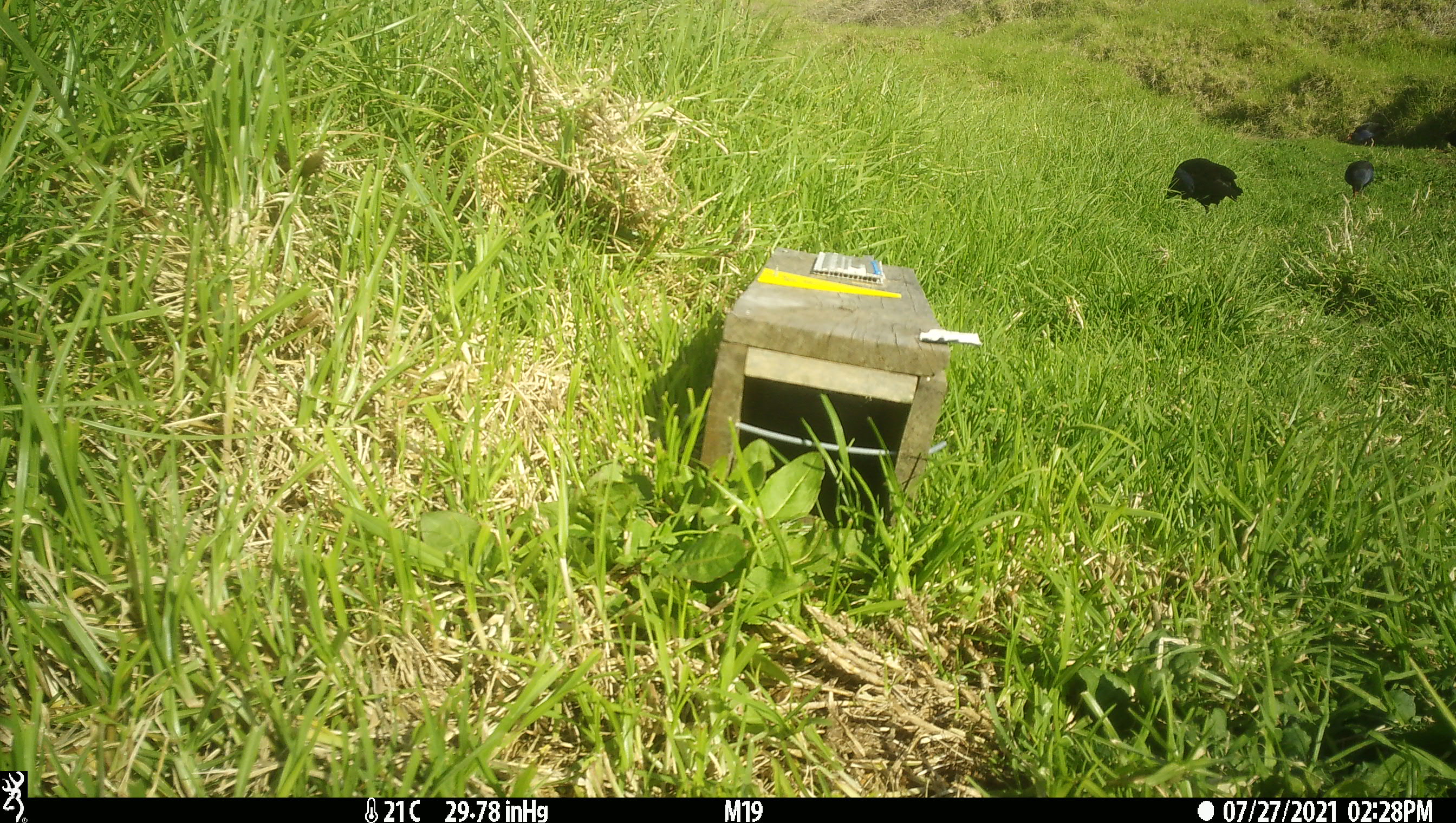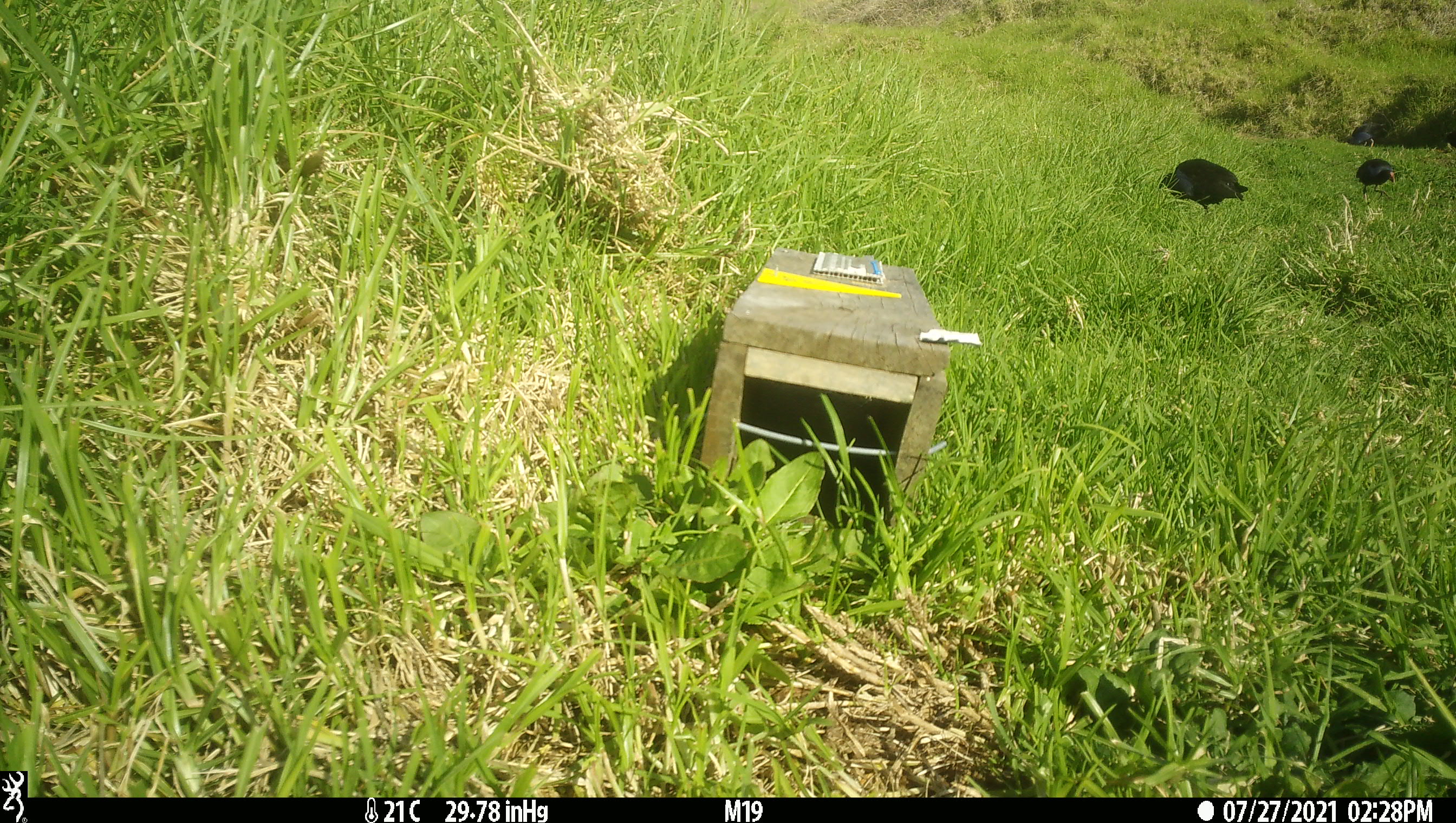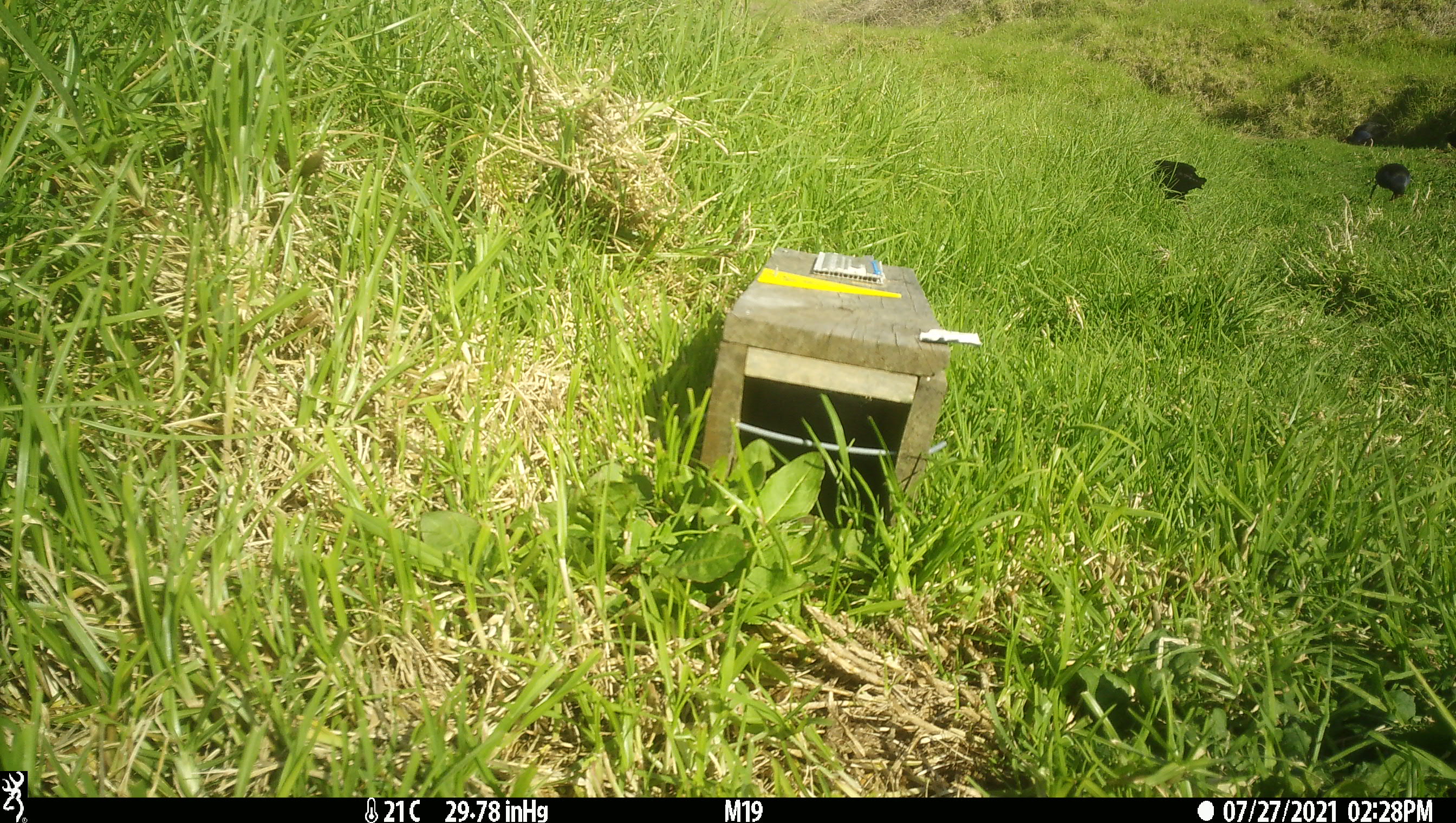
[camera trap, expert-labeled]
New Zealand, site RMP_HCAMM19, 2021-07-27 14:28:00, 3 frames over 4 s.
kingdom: Animalia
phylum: Chordata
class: Aves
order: Gruiformes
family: Rallidae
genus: Porphyrio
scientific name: Porphyrio melanotus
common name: australasian swamphen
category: pukeko